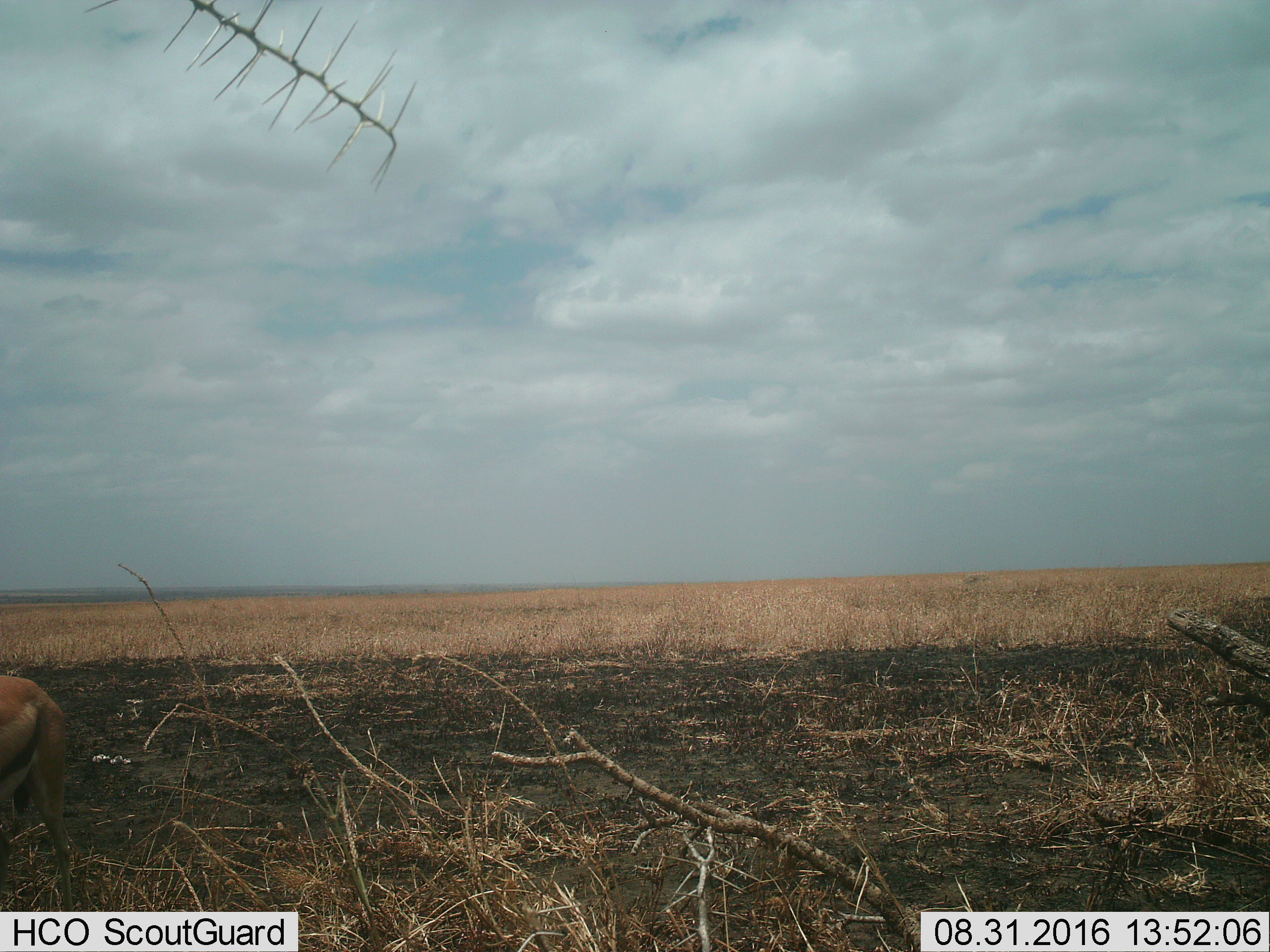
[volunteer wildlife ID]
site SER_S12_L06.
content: unidentified animal